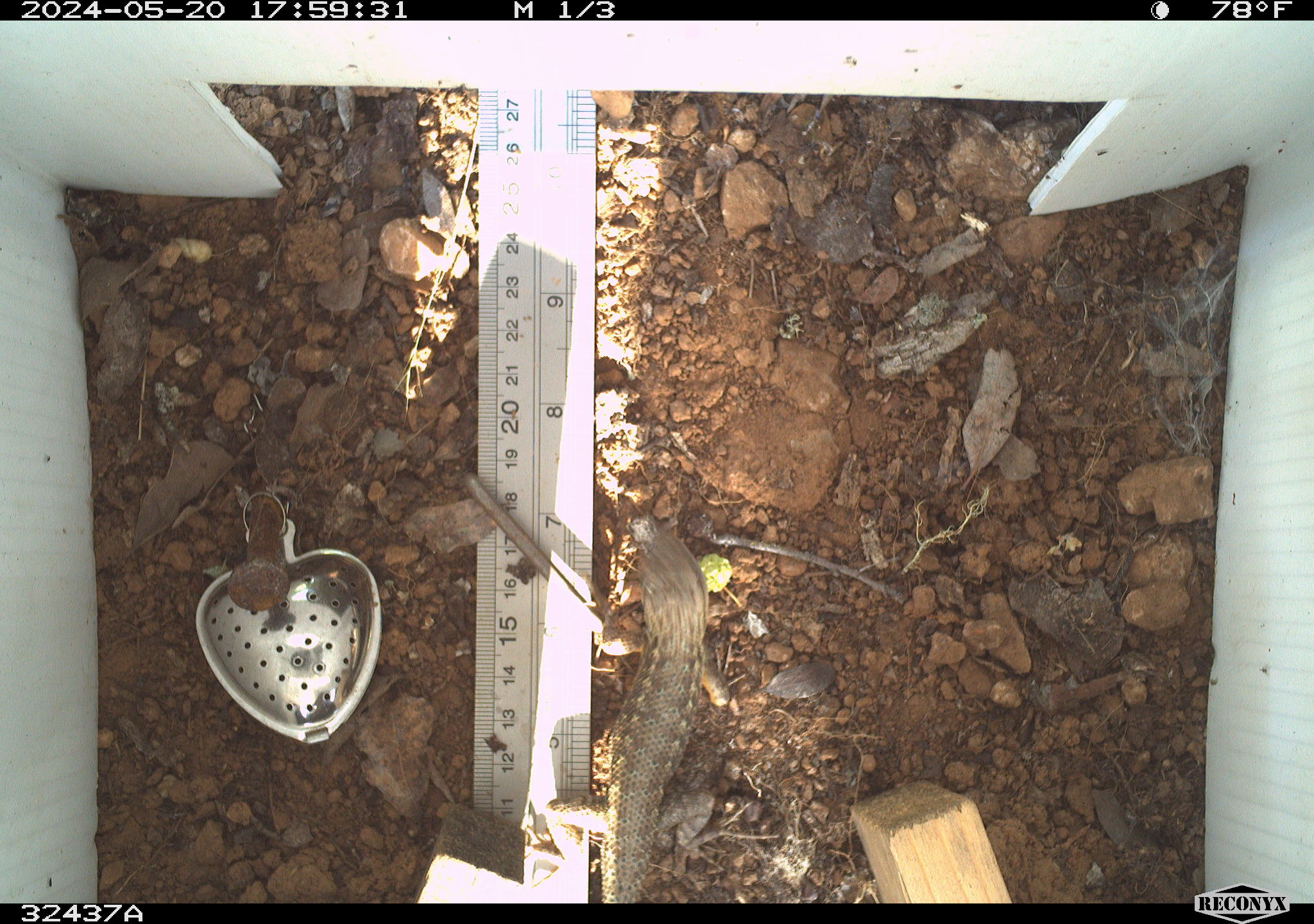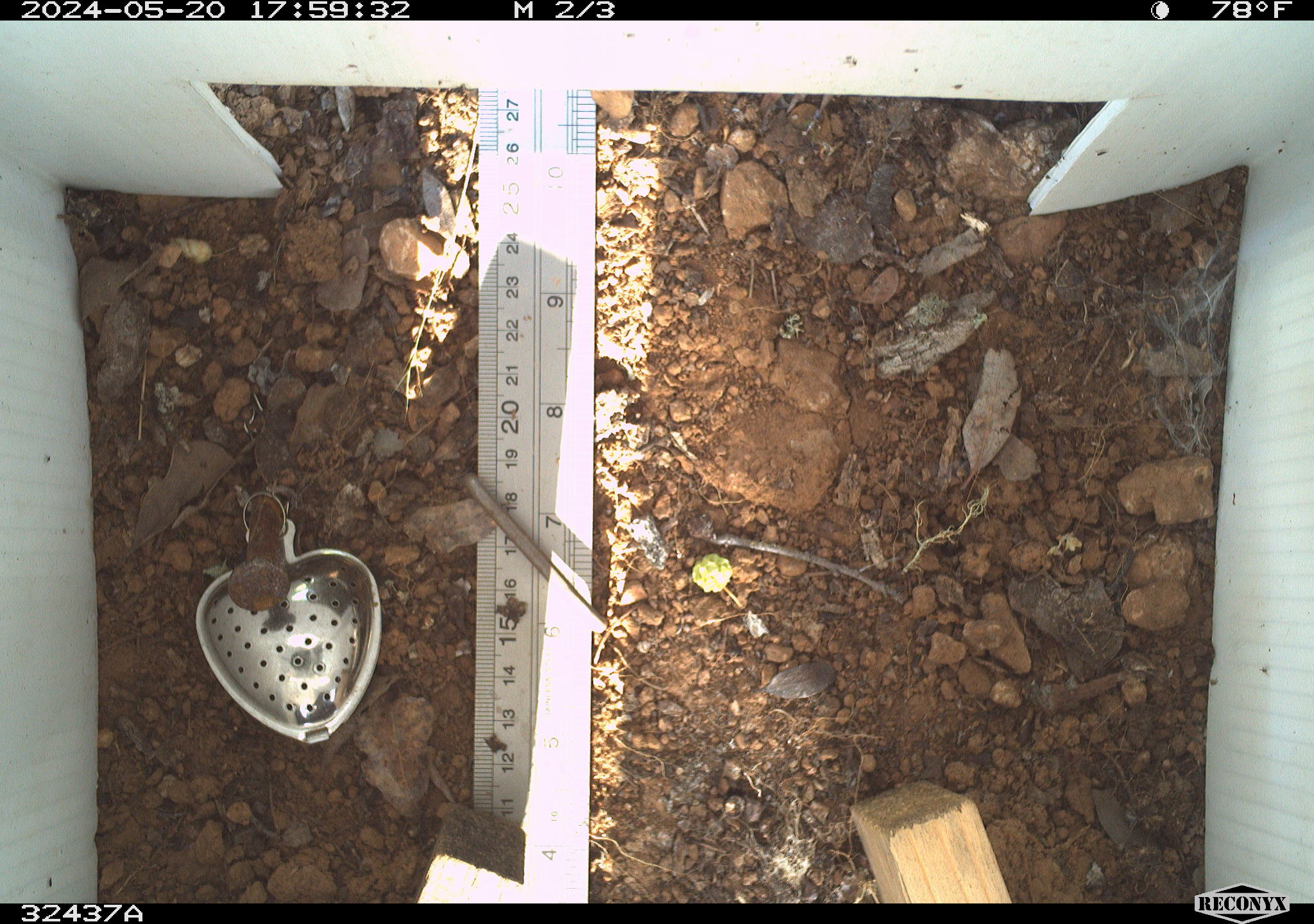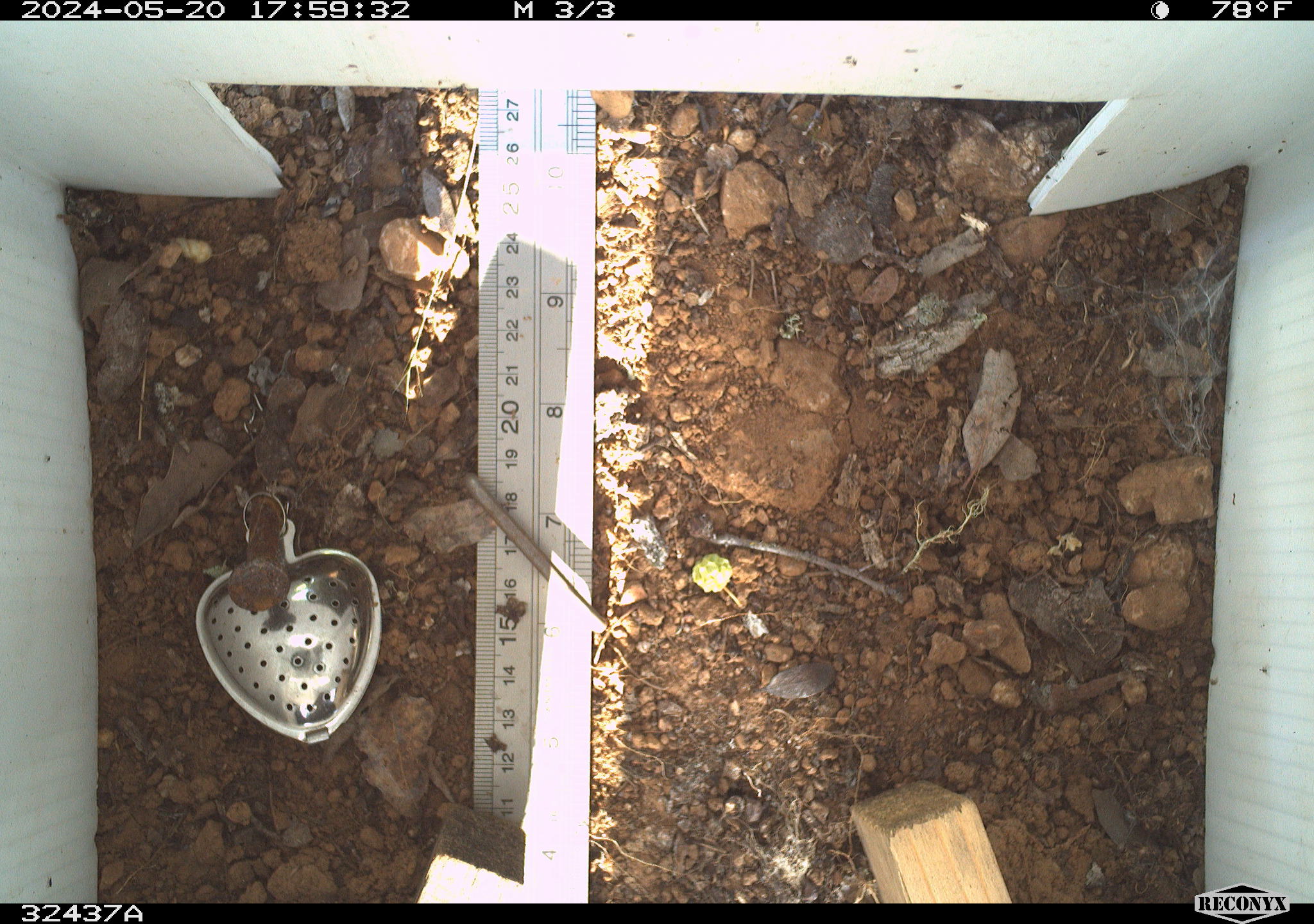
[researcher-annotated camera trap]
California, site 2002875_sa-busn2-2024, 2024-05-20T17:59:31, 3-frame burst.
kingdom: Animalia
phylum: Chordata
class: Reptilia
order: Squamata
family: Phrynosomatidae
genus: Sceloporus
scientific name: Sceloporus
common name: spiny lizards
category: sceloporus species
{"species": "sceloporus species (spiny lizards) (Sceloporus)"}